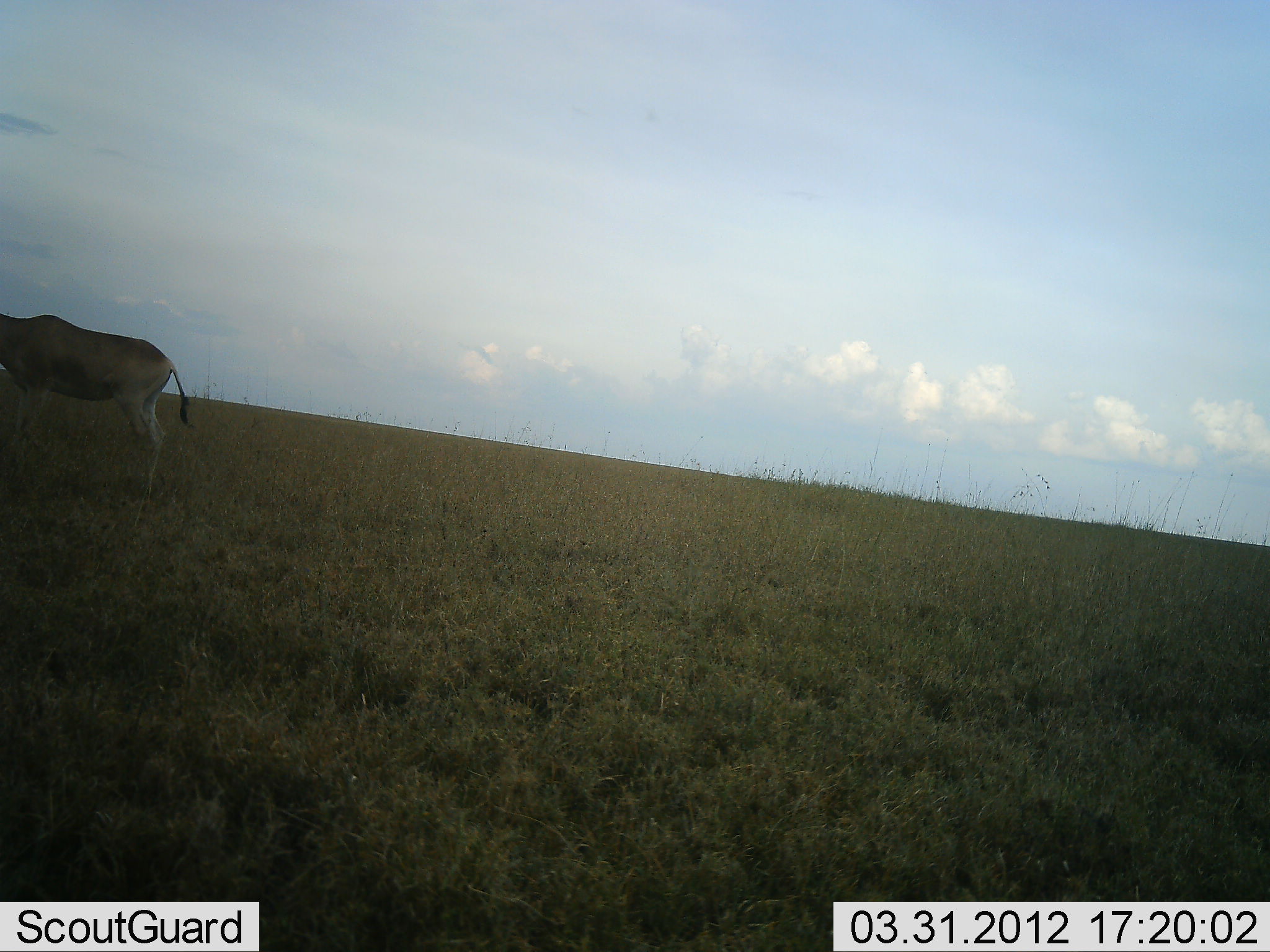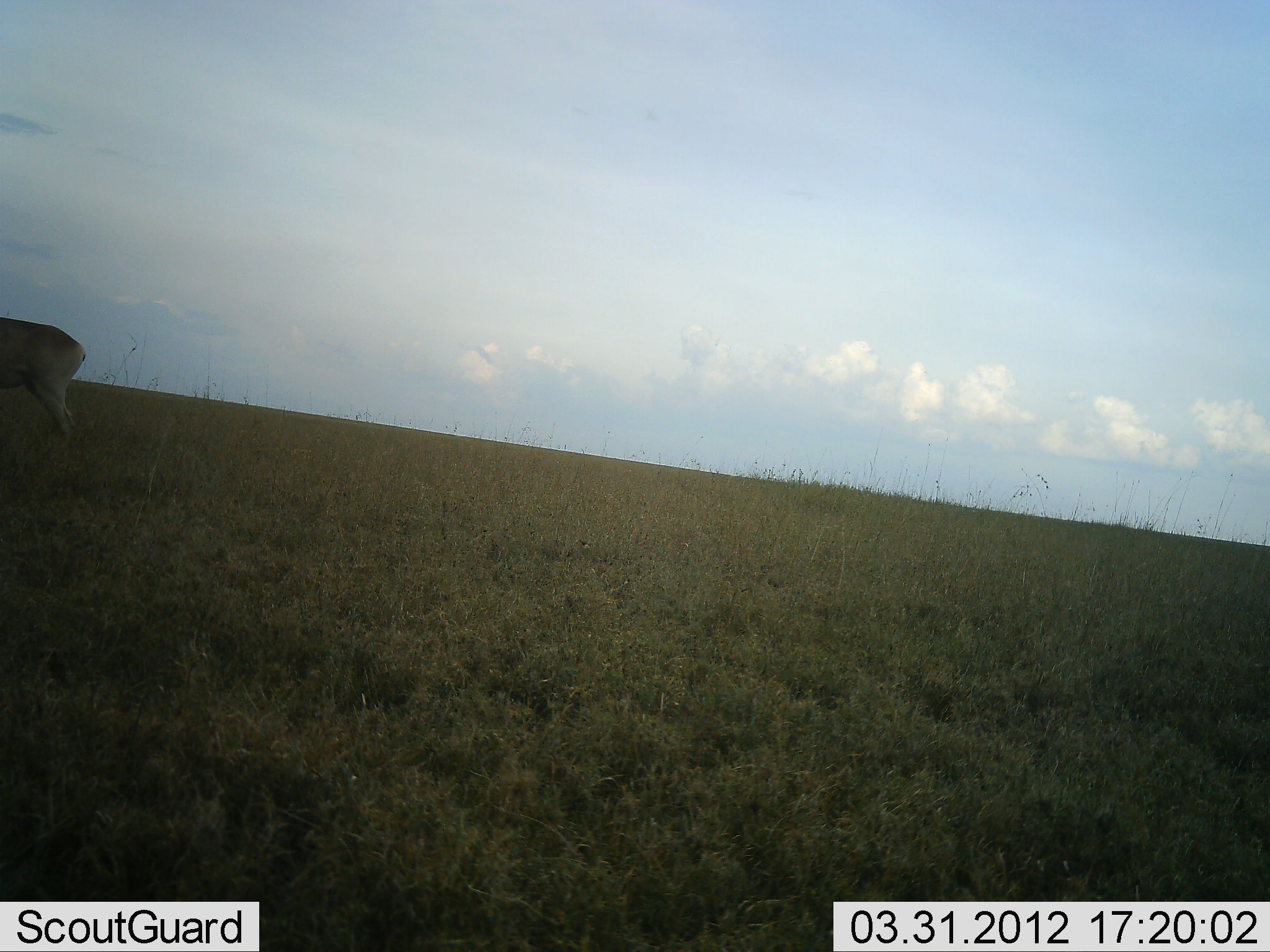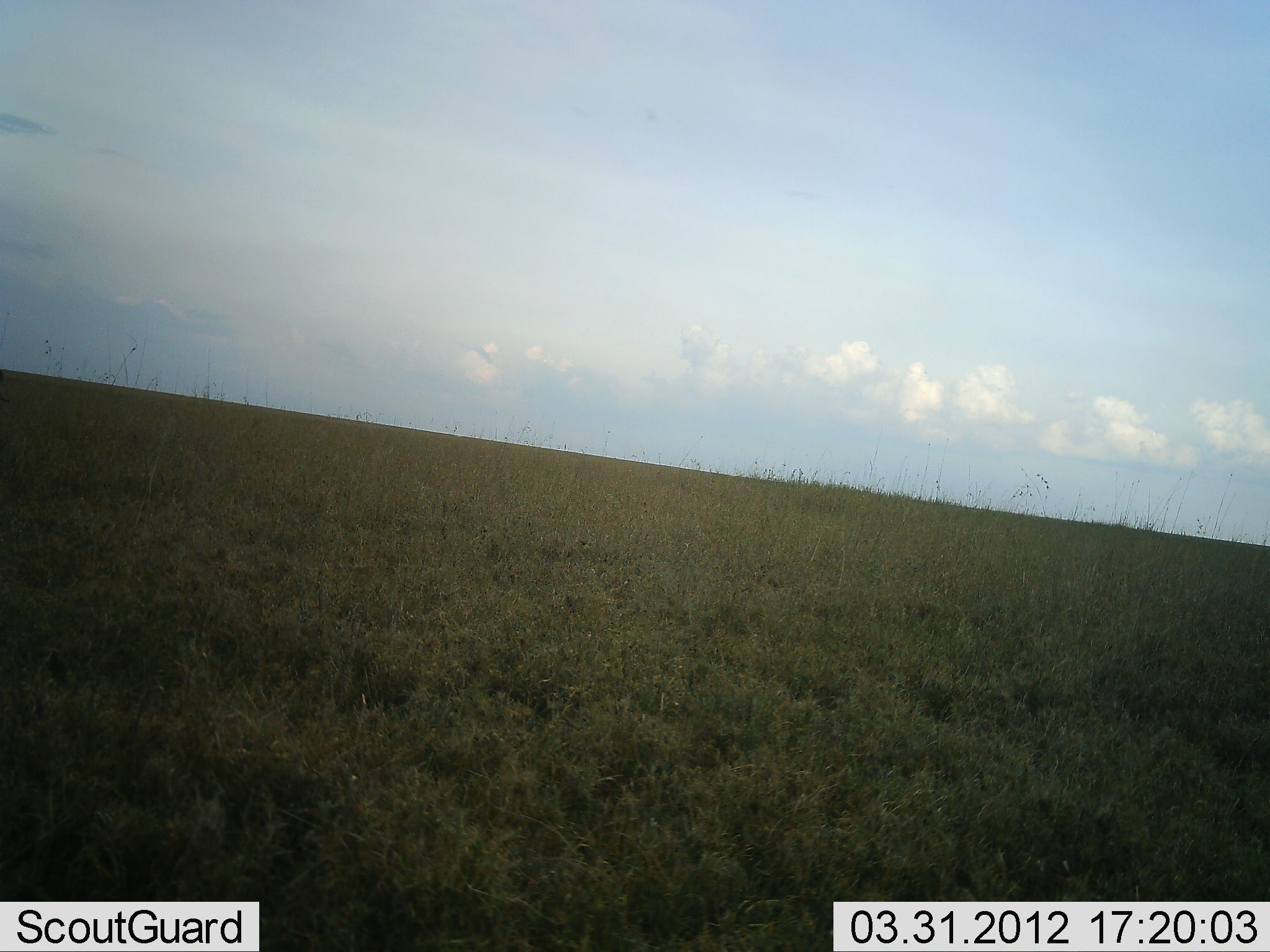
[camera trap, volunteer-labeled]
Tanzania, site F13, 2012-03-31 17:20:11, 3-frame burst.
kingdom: Animalia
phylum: Chordata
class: Mammalia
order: Artiodactyla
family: Bovidae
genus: Alcelaphus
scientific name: Alcelaphus buselaphus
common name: hartebeest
Hartebeest (Alcelaphus buselaphus), count 1. Behavior (volunteer vote fractions): standing 0%, resting 0%, moving 100%, interacting 0%. Young present (vote fraction): 0%. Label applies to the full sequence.